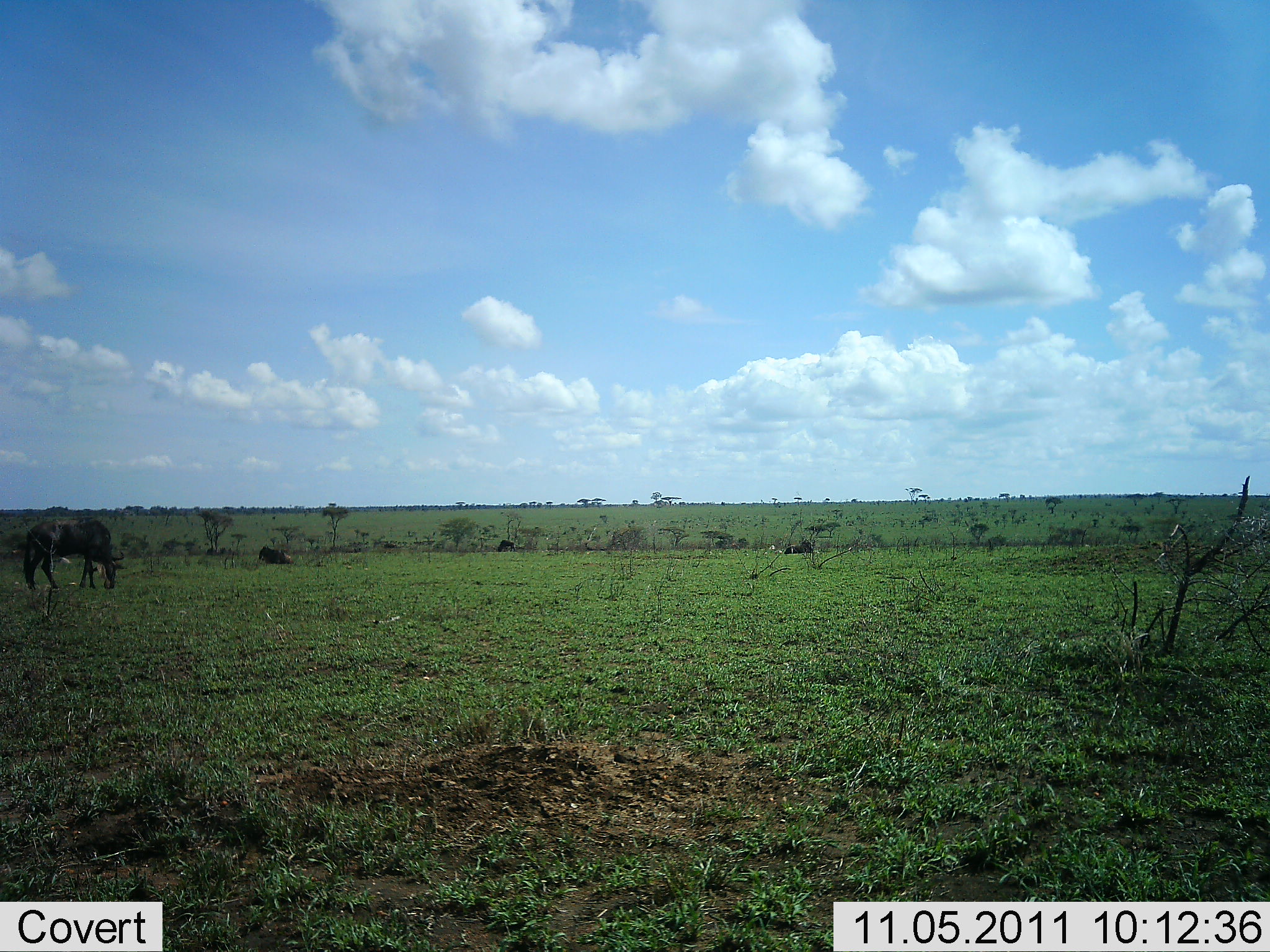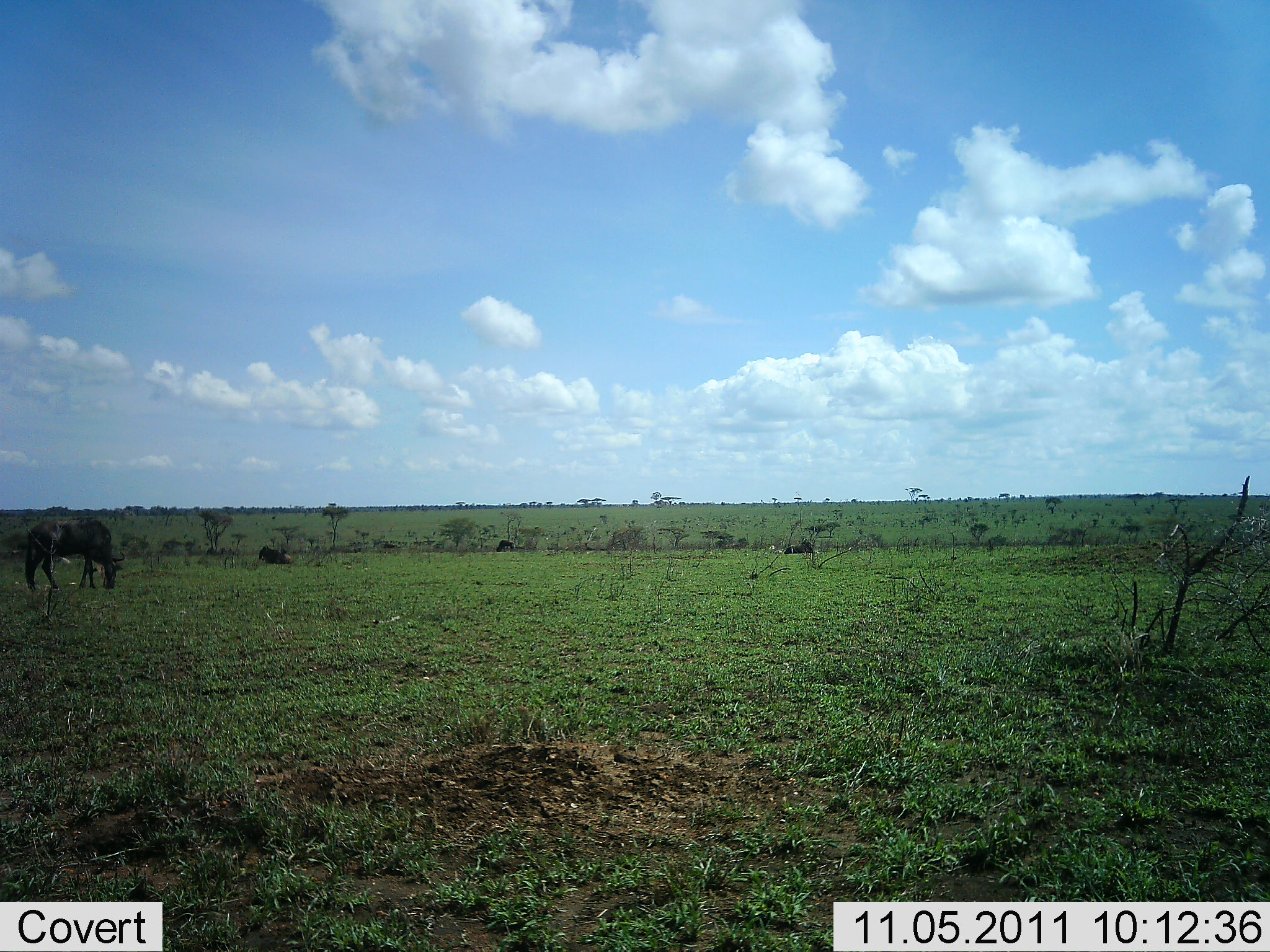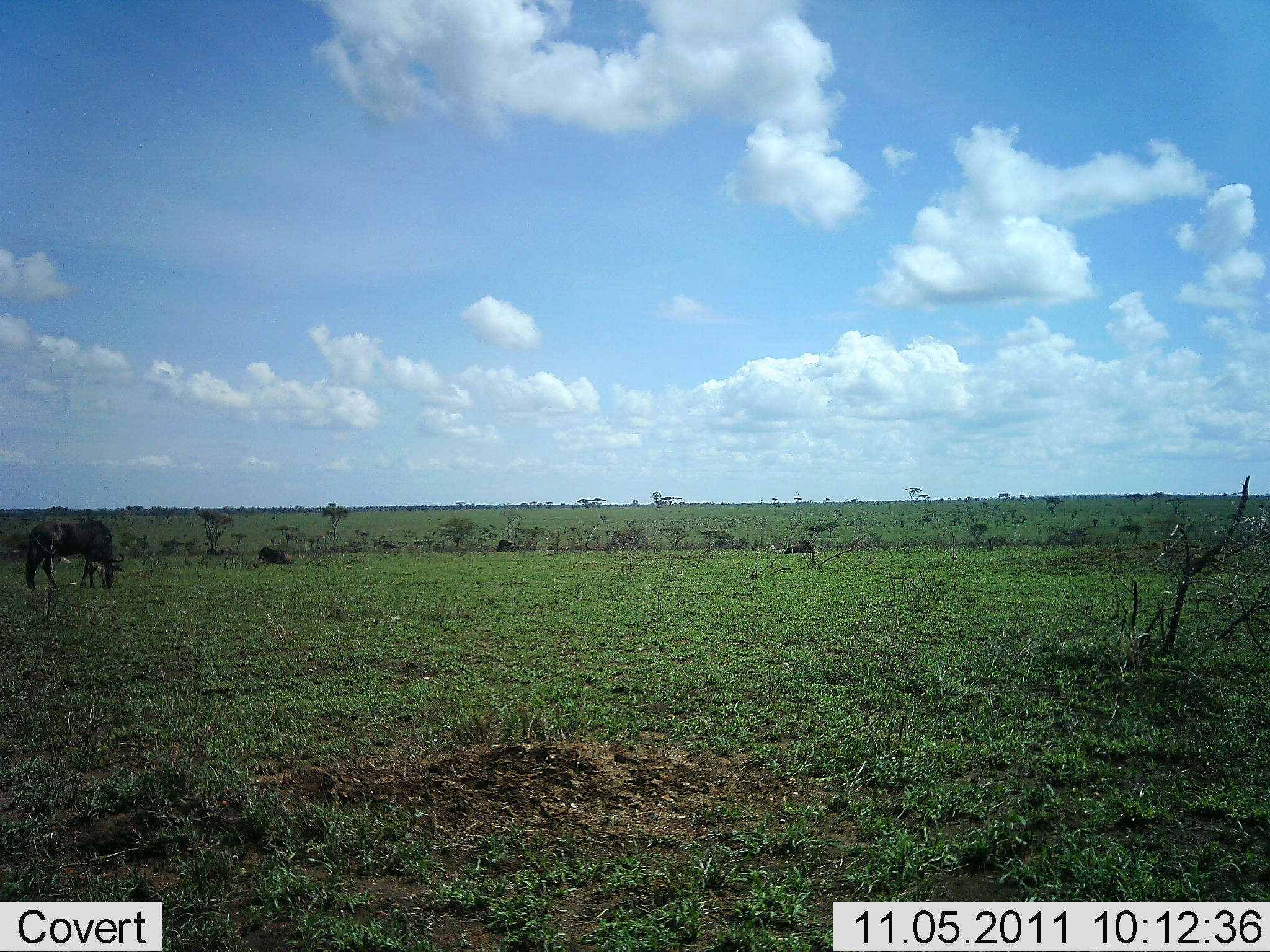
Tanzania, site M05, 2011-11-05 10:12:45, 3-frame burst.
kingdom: Animalia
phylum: Chordata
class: Mammalia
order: Artiodactyla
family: Bovidae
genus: Connochaetes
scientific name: Connochaetes taurinus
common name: blue wildebeest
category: wildebeest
Wildebeest (blue wildebeest) (Connochaetes taurinus), count 1. Behavior (volunteer vote fractions): standing 27%, resting 36%, moving 0%, interacting 0%. Young present (vote fraction): 0%. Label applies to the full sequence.